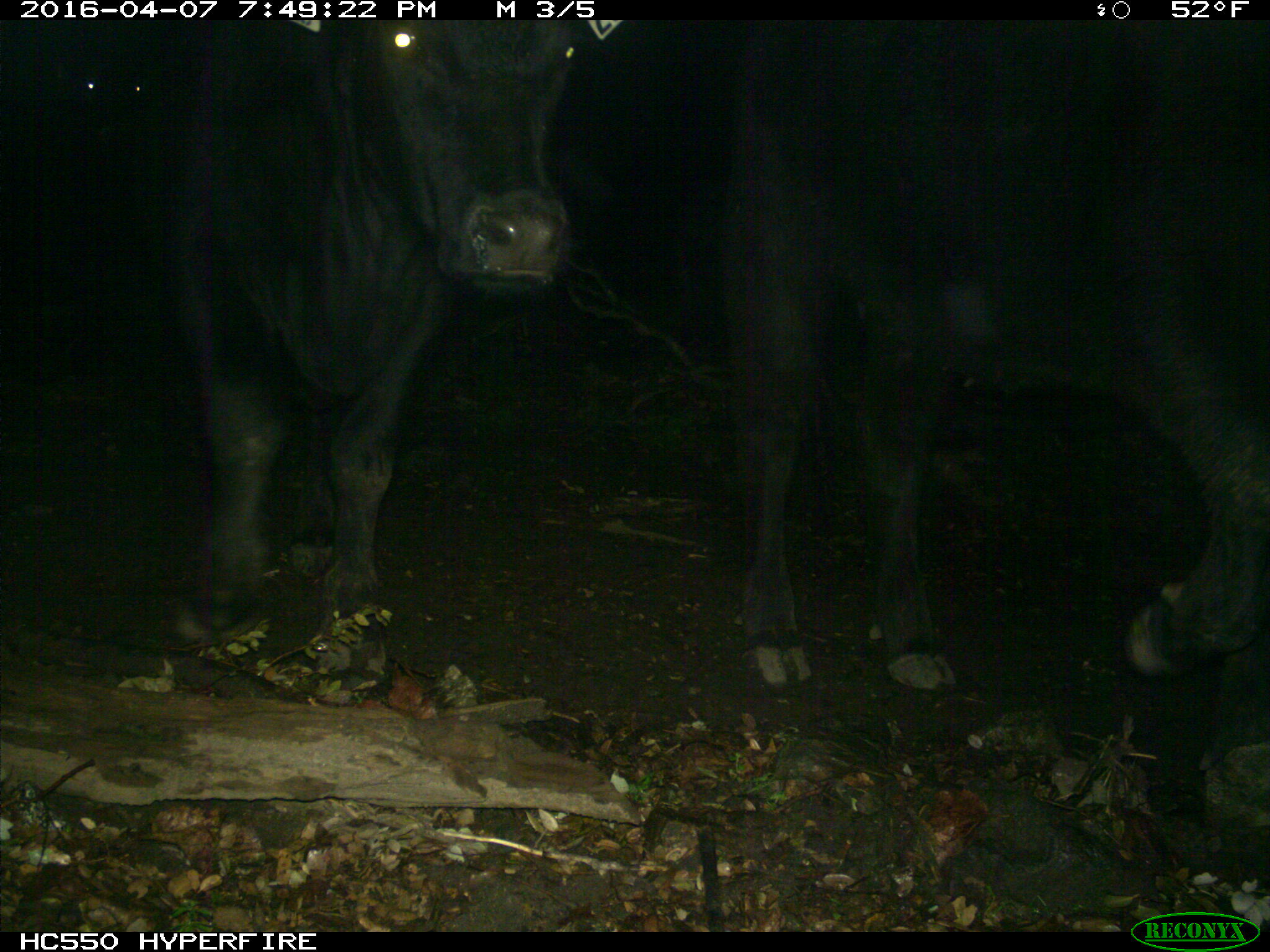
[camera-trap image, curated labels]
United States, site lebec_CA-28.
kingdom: Animalia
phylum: Chordata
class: Mammalia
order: Artiodactyla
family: Bovidae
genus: Bos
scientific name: Bos taurus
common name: domestic cow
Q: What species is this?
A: Bos taurus (domestic cow).